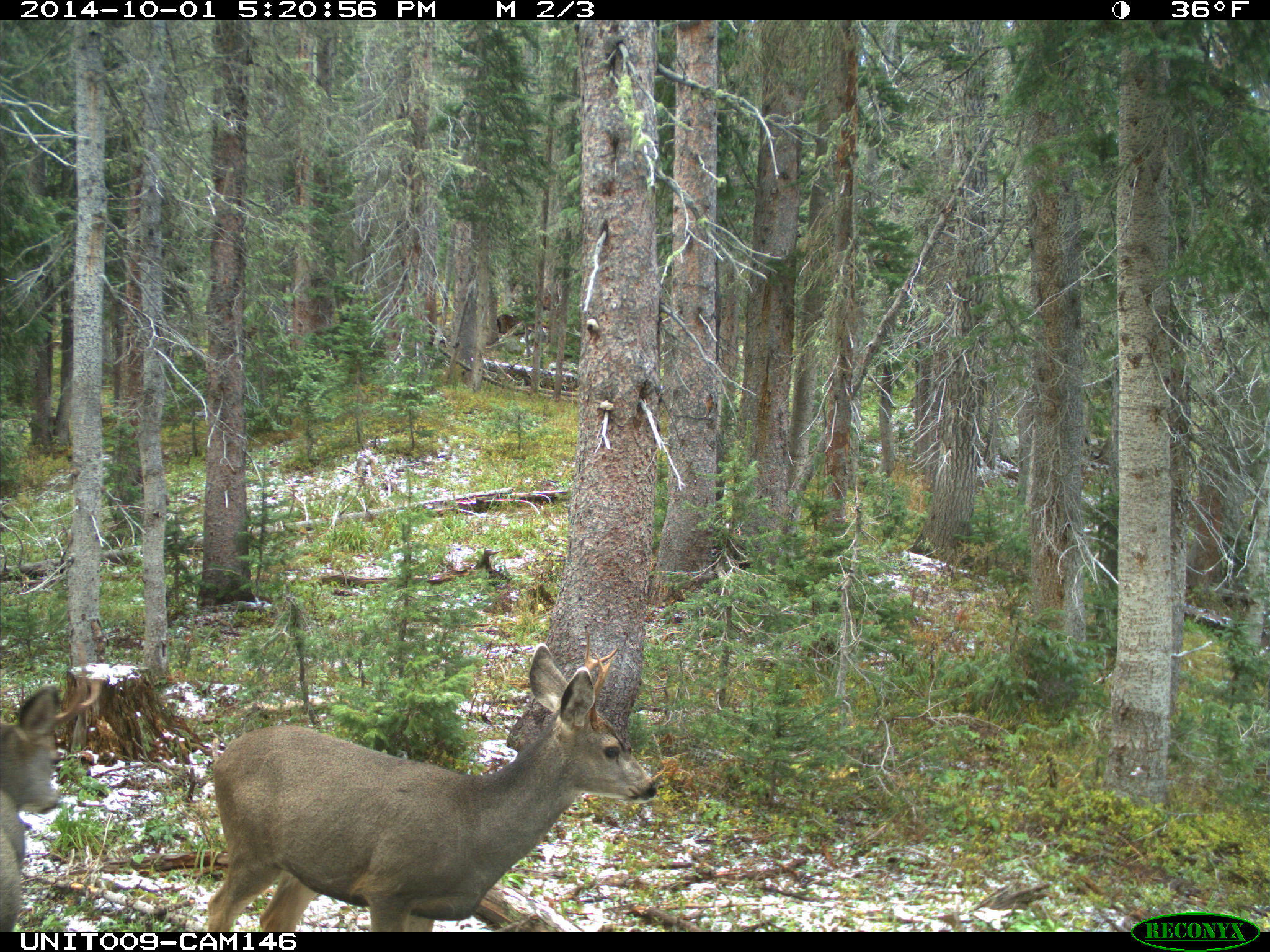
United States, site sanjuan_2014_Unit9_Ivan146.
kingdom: Animalia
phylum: Chordata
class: Mammalia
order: Artiodactyla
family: Cervidae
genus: Odocoileus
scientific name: Odocoileus hemionus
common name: mule deer